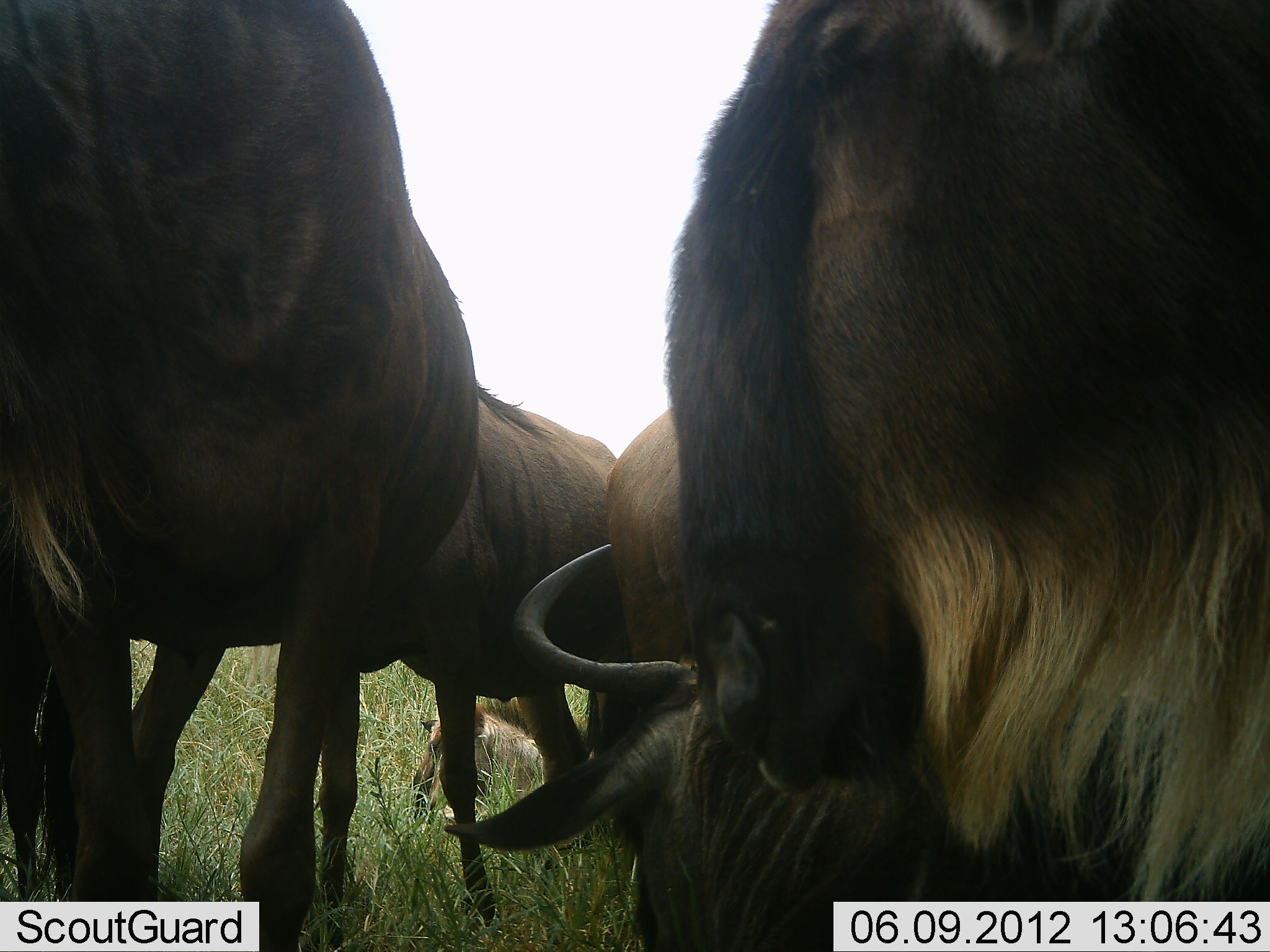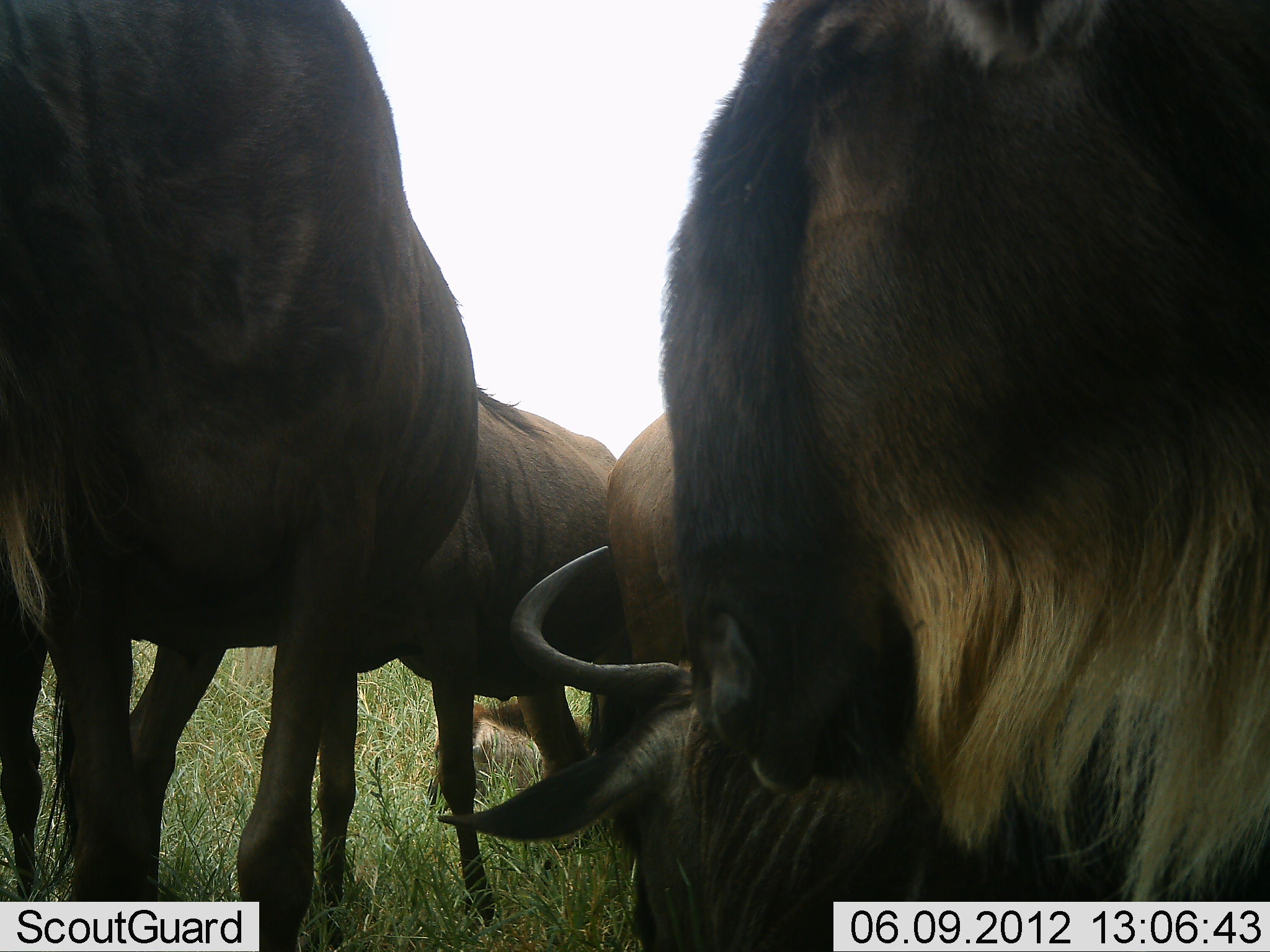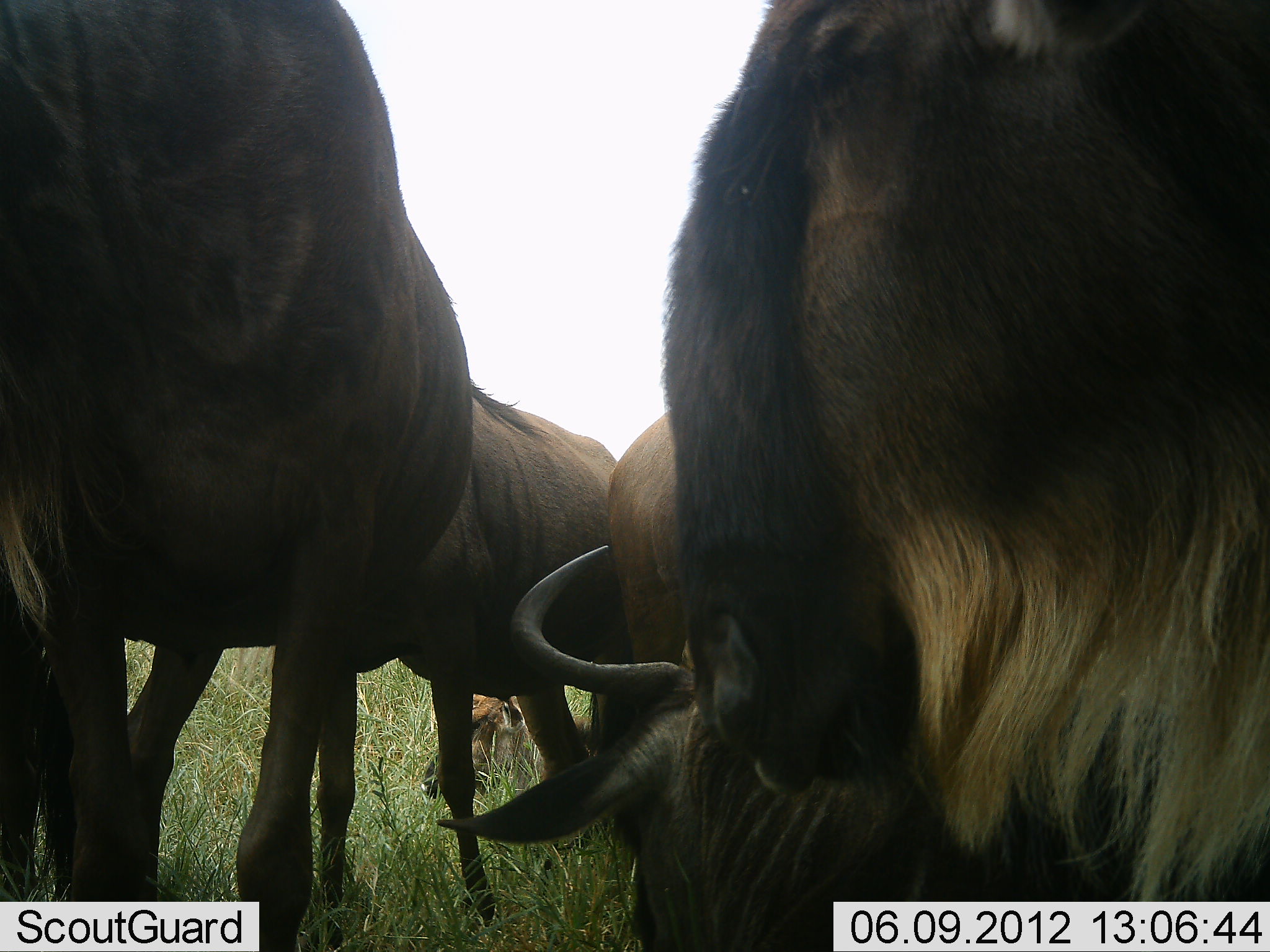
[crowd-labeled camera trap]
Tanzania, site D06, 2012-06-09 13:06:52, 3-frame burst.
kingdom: Animalia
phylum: Chordata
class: Mammalia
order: Artiodactyla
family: Bovidae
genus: Connochaetes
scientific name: Connochaetes taurinus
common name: blue wildebeest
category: wildebeest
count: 6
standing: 90%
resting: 90%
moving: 0%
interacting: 10%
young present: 60%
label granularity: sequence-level